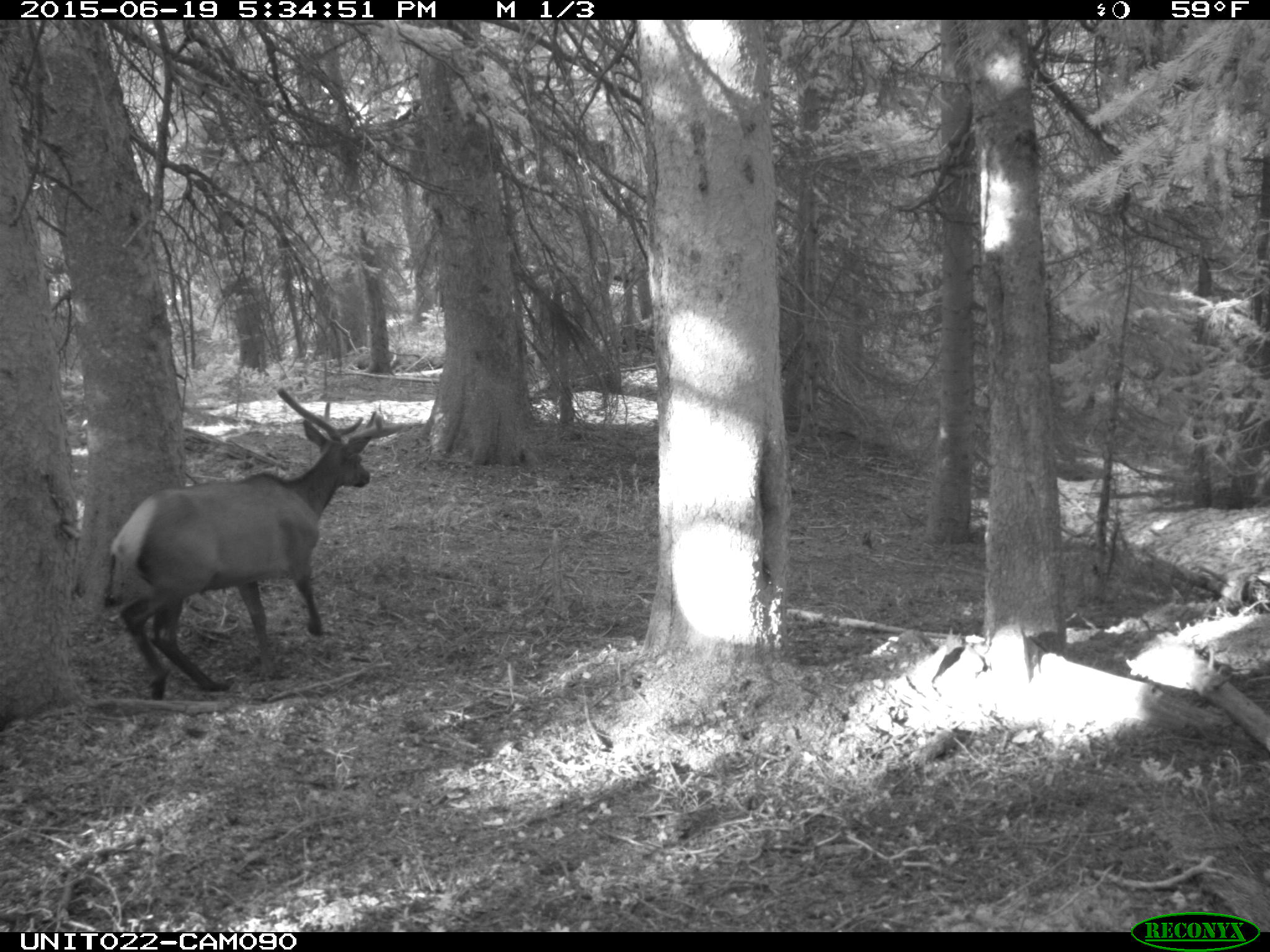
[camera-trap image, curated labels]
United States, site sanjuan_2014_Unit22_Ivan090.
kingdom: Animalia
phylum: Chordata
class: Mammalia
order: Artiodactyla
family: Cervidae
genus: Cervus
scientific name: Cervus elaphus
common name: red deer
Cervus elaphus (red deer).